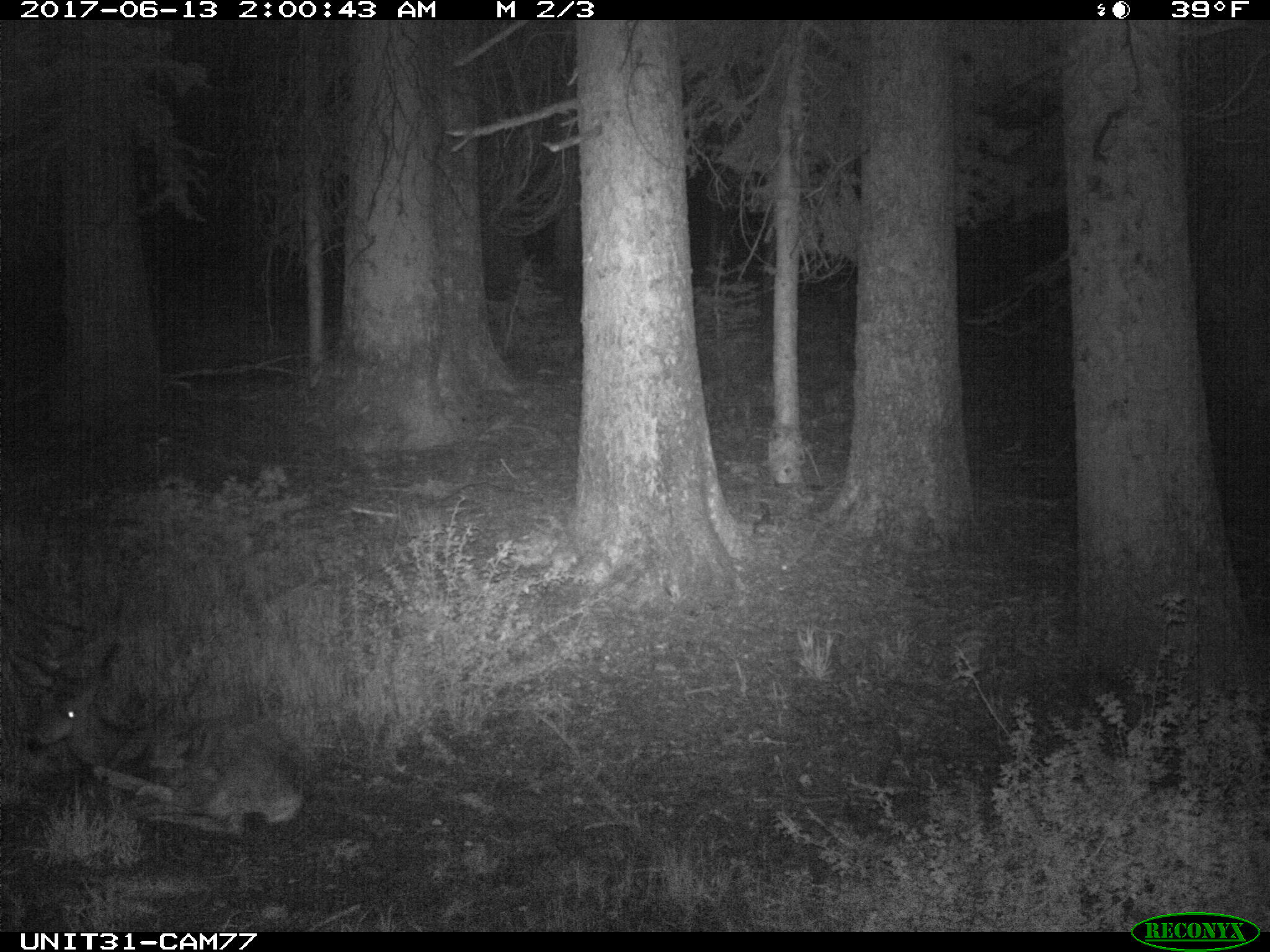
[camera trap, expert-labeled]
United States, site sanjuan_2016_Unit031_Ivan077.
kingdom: Animalia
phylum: Chordata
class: Mammalia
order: Artiodactyla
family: Cervidae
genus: Odocoileus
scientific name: Odocoileus hemionus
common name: mule deer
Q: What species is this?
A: Odocoileus hemionus (mule deer).